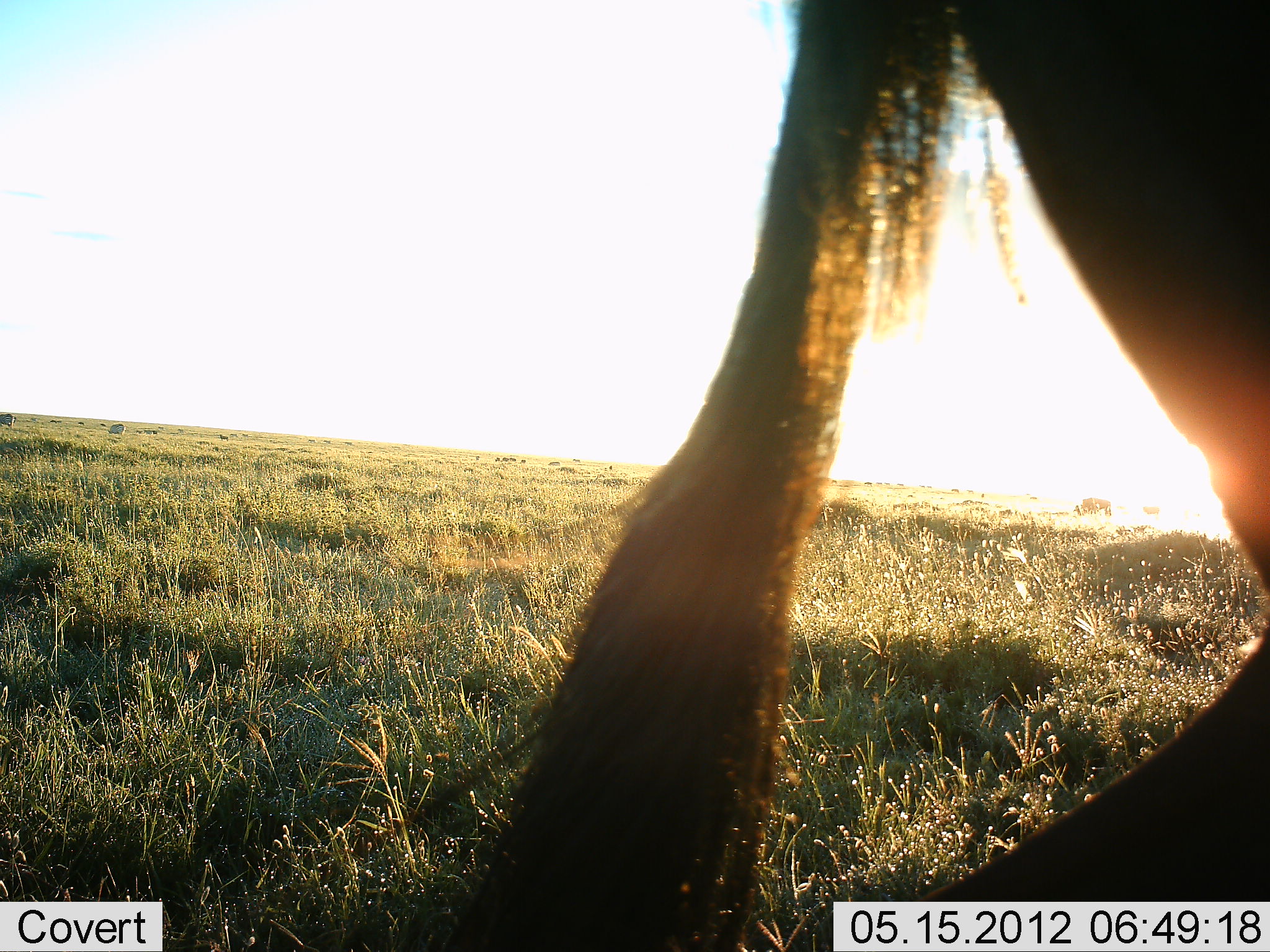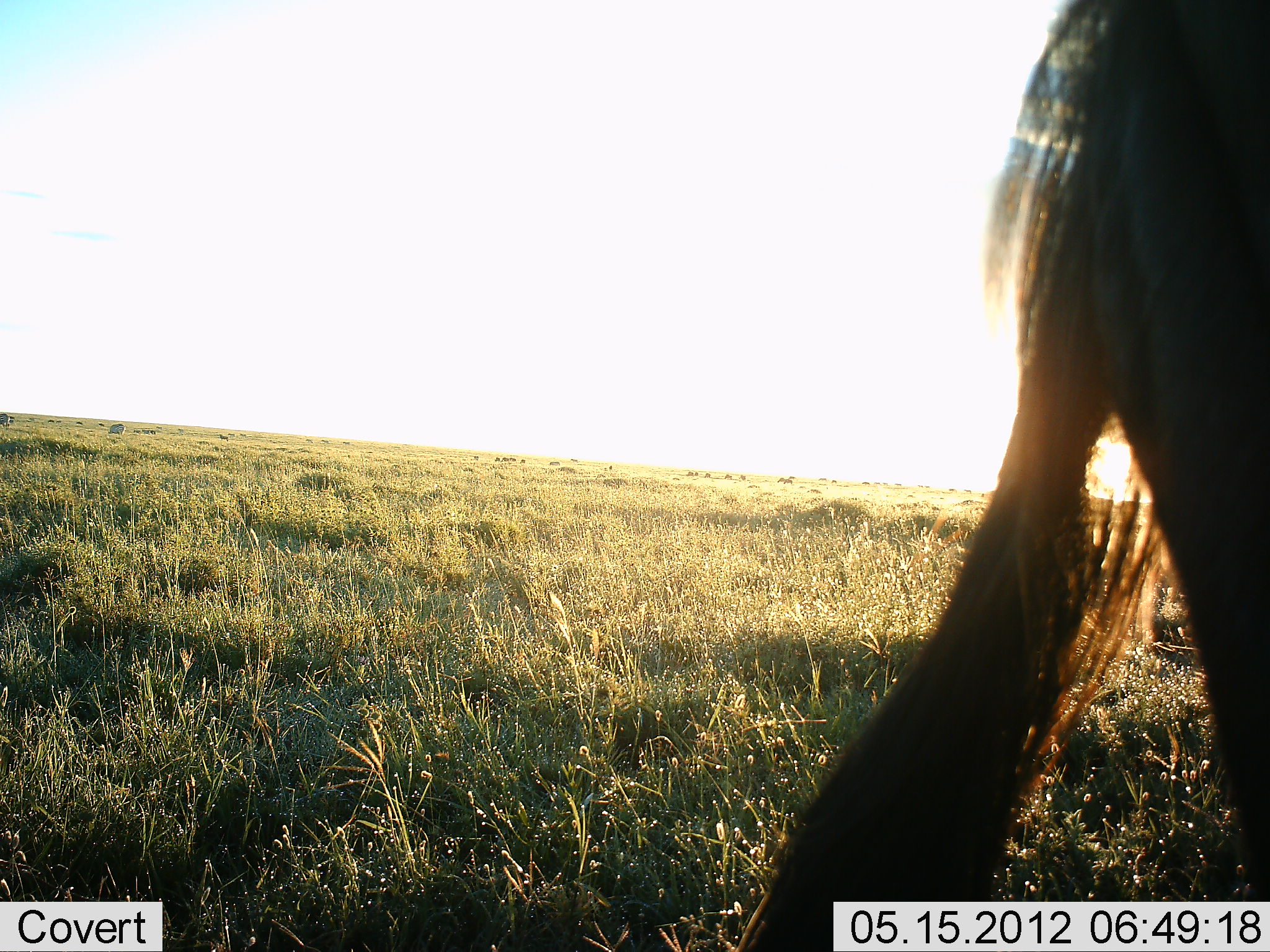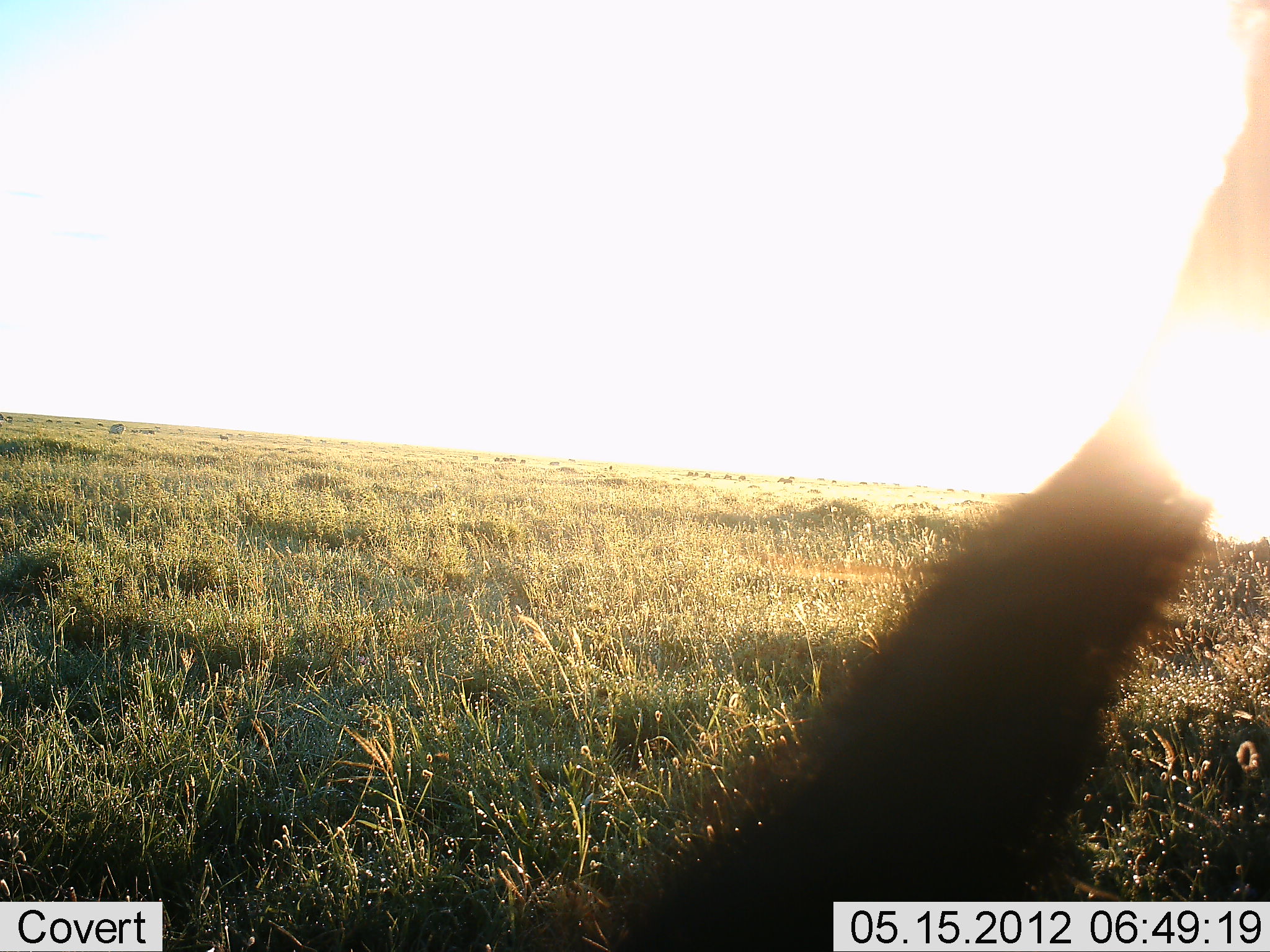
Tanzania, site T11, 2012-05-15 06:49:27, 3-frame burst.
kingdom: Animalia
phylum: Chordata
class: Mammalia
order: Artiodactyla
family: Bovidae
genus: Connochaetes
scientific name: Connochaetes taurinus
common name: blue wildebeest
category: wildebeest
Wildebeest (blue wildebeest) (Connochaetes taurinus), count 1. Behavior (volunteer vote fractions): standing 30%, resting 0%, moving 80%, interacting 0%. Young present (vote fraction): 0%. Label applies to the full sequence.